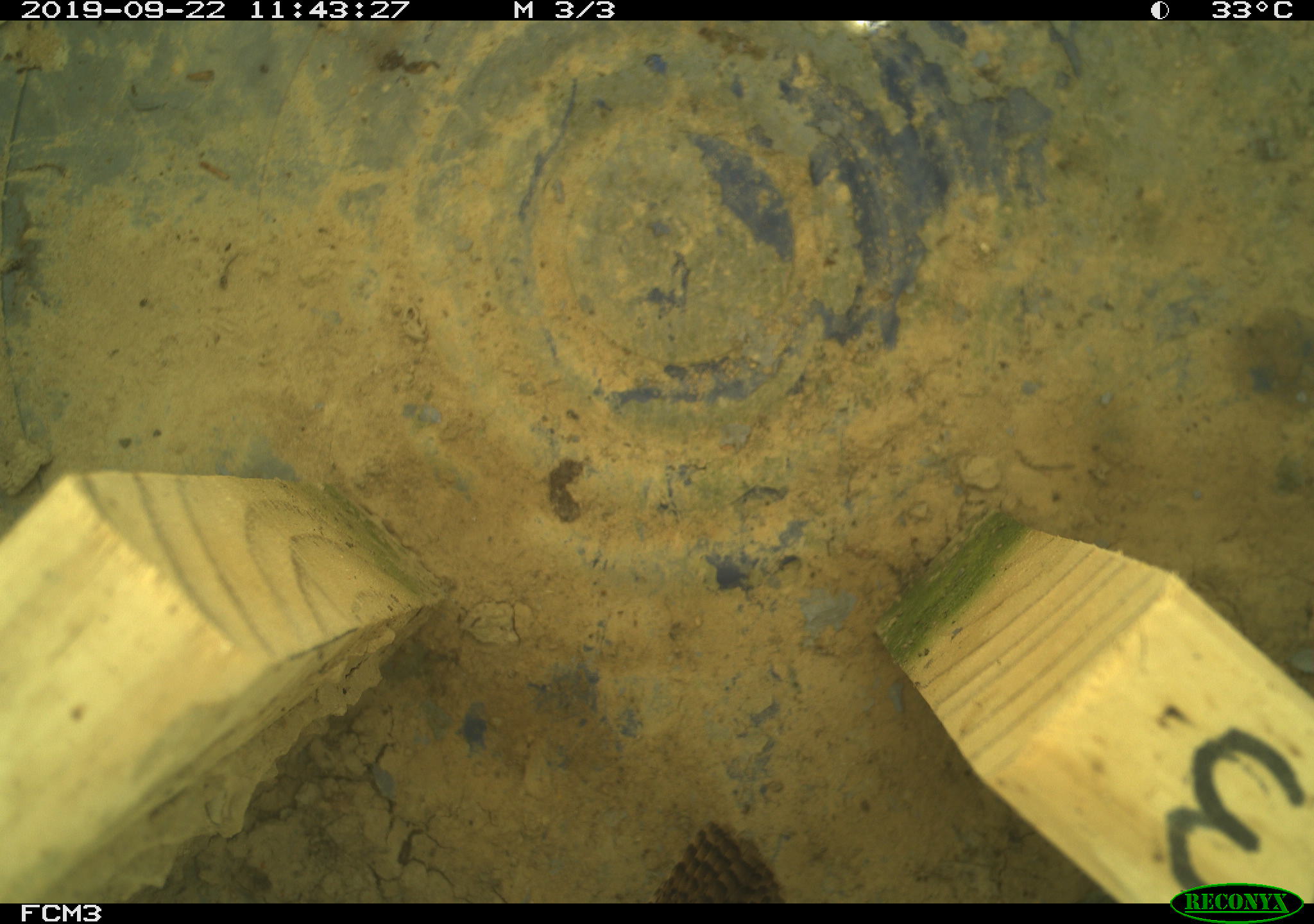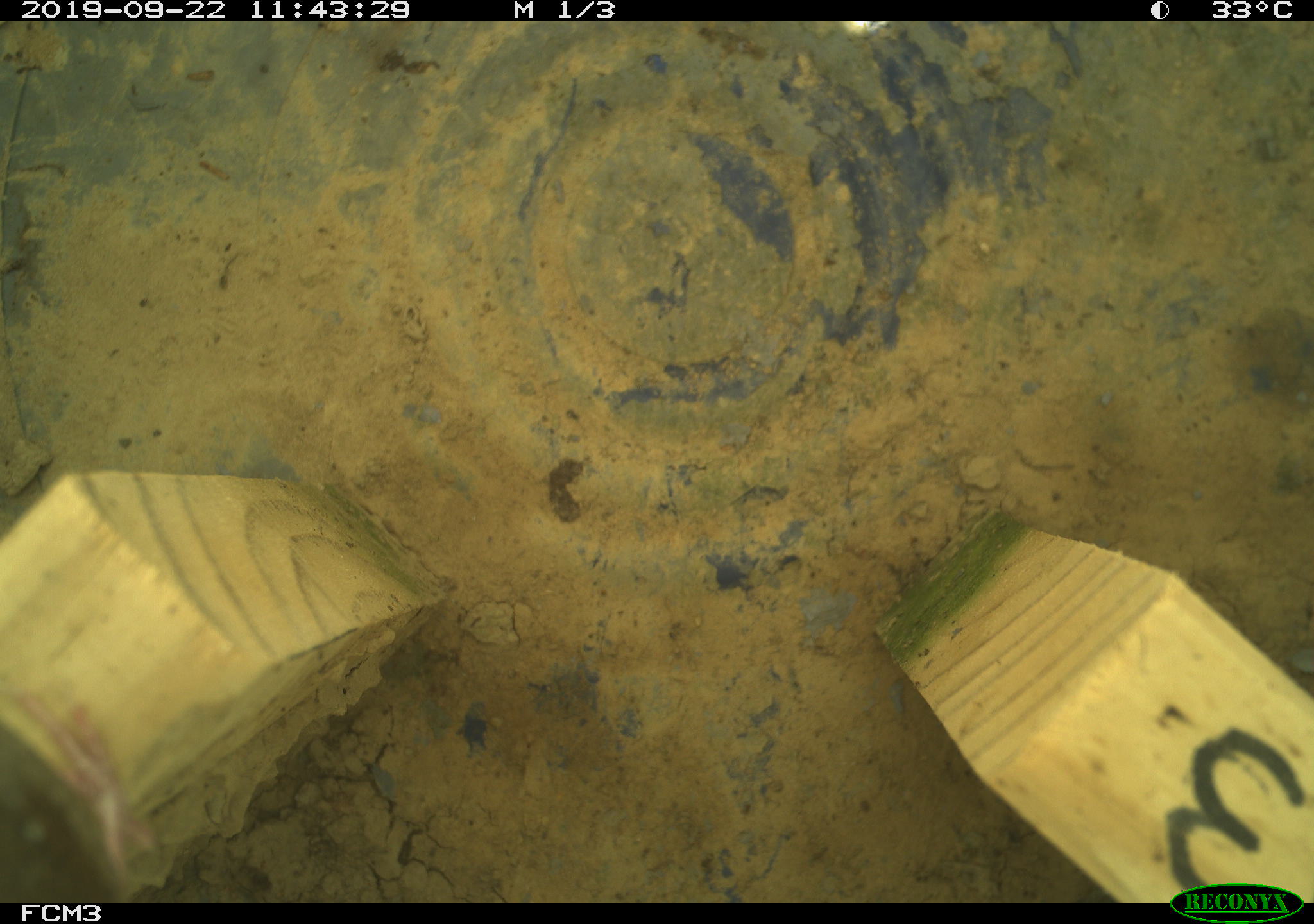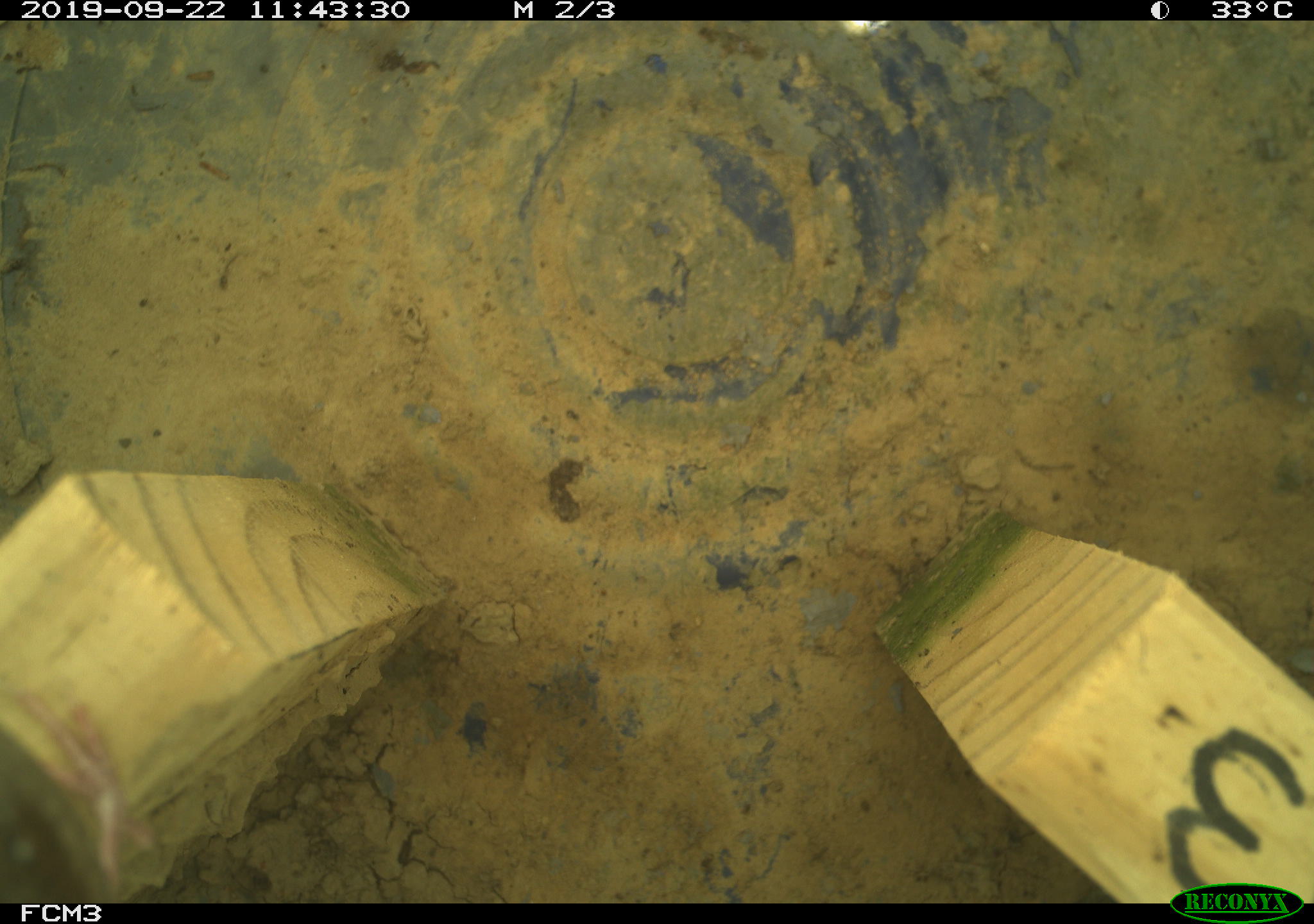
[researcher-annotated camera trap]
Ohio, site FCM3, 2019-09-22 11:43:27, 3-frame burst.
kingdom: Animalia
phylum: Chordata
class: Aves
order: Passeriformes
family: Troglodytidae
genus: Troglodytes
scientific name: Troglodytes aedon aedon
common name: northern house wren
Northern house wren (Troglodytes aedon aedon).